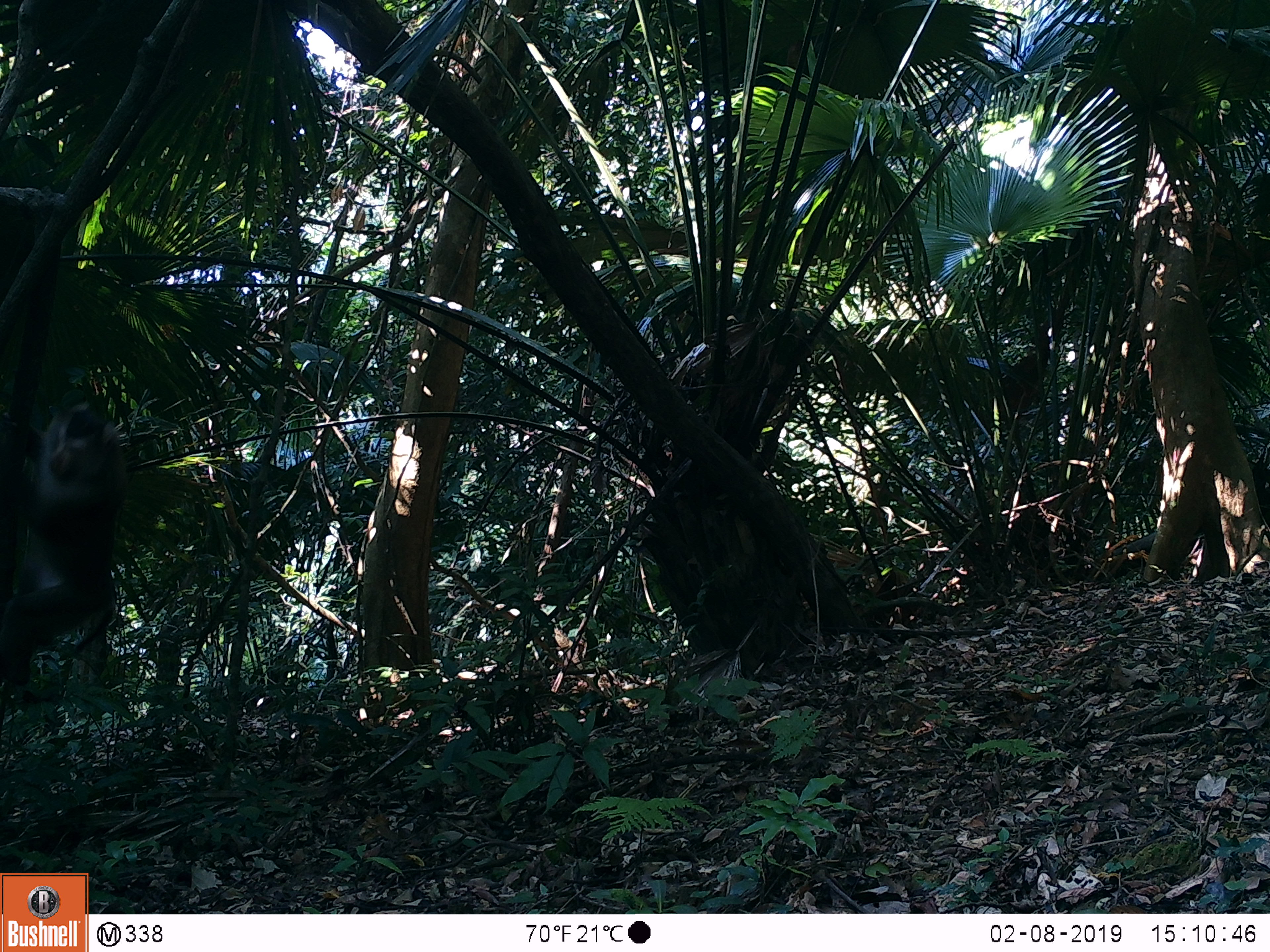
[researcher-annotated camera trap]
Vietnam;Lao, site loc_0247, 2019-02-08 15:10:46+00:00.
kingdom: Animalia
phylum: Chordata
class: Mammalia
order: Primates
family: Cercopithecidae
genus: Macaca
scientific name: Macaca nemestrina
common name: pig-tailed macaque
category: pig tailed macaque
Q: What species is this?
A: Pig tailed macaque (pig-tailed macaque) (Macaca nemestrina).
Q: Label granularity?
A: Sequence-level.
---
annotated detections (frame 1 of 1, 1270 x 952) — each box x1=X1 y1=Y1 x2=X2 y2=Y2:
pig tailed macaque: x1=0 y1=384 x2=130 y2=684